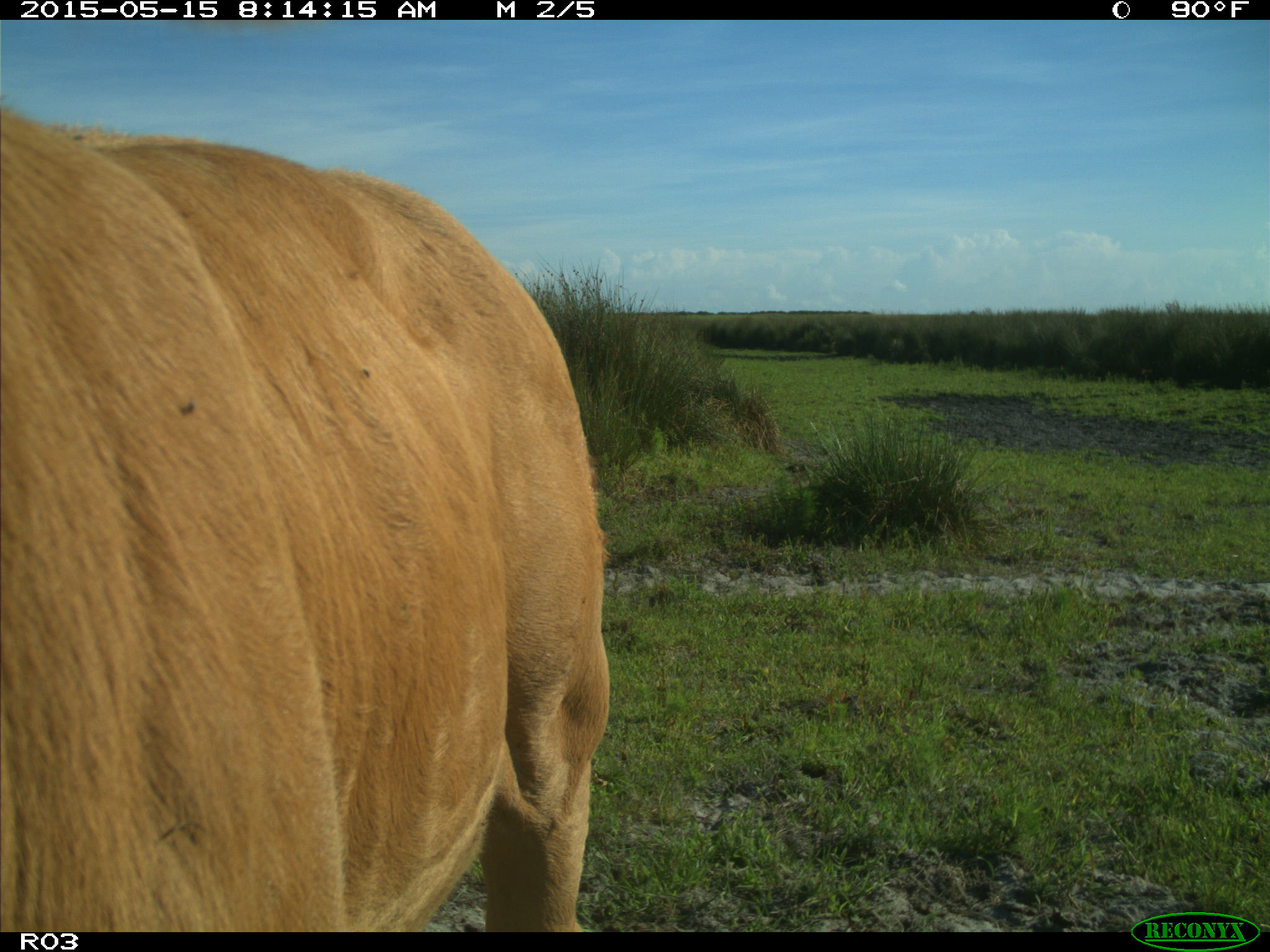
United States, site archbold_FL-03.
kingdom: Animalia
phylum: Chordata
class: Mammalia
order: Artiodactyla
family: Bovidae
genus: Bos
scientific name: Bos taurus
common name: domestic cow